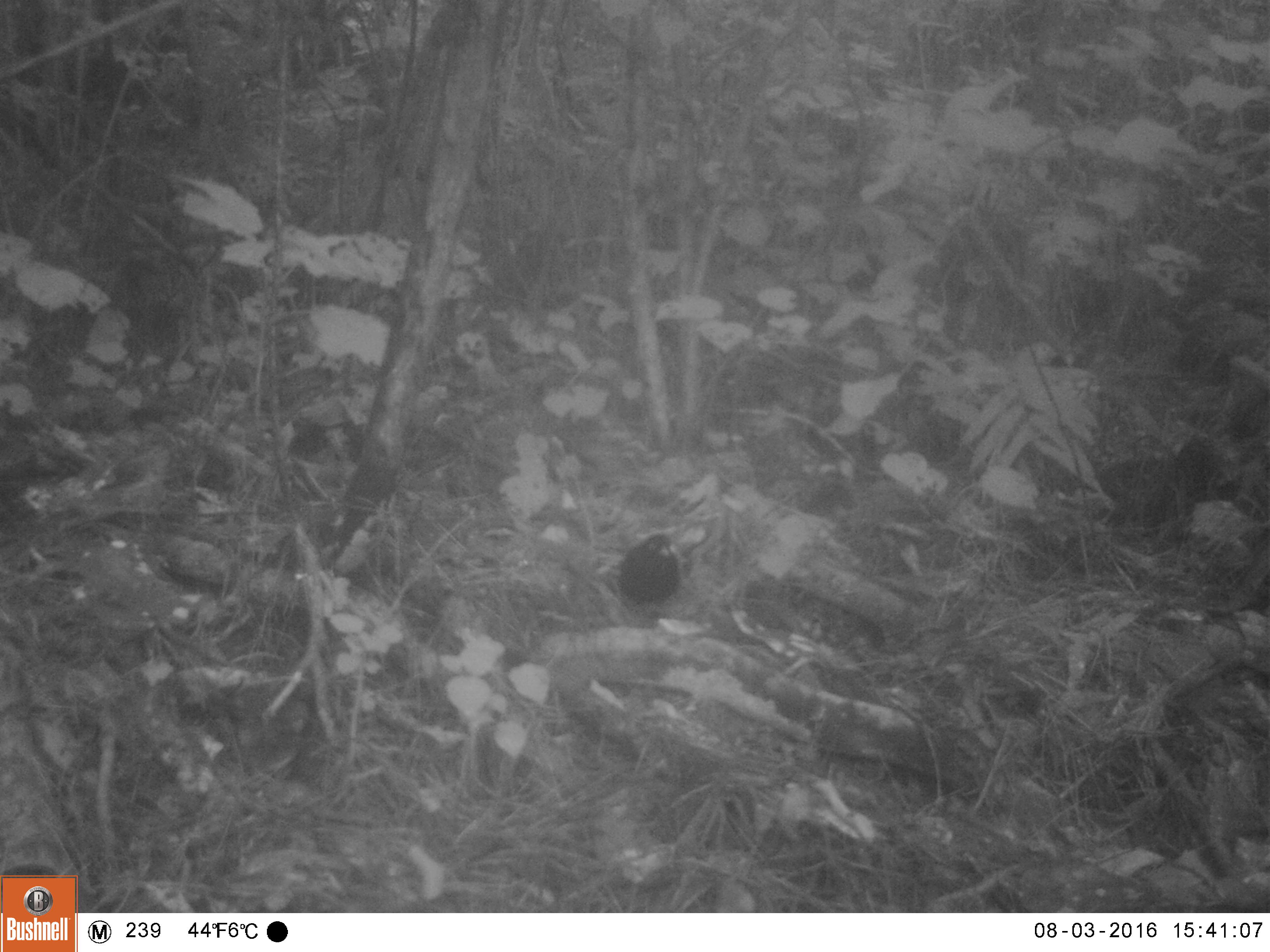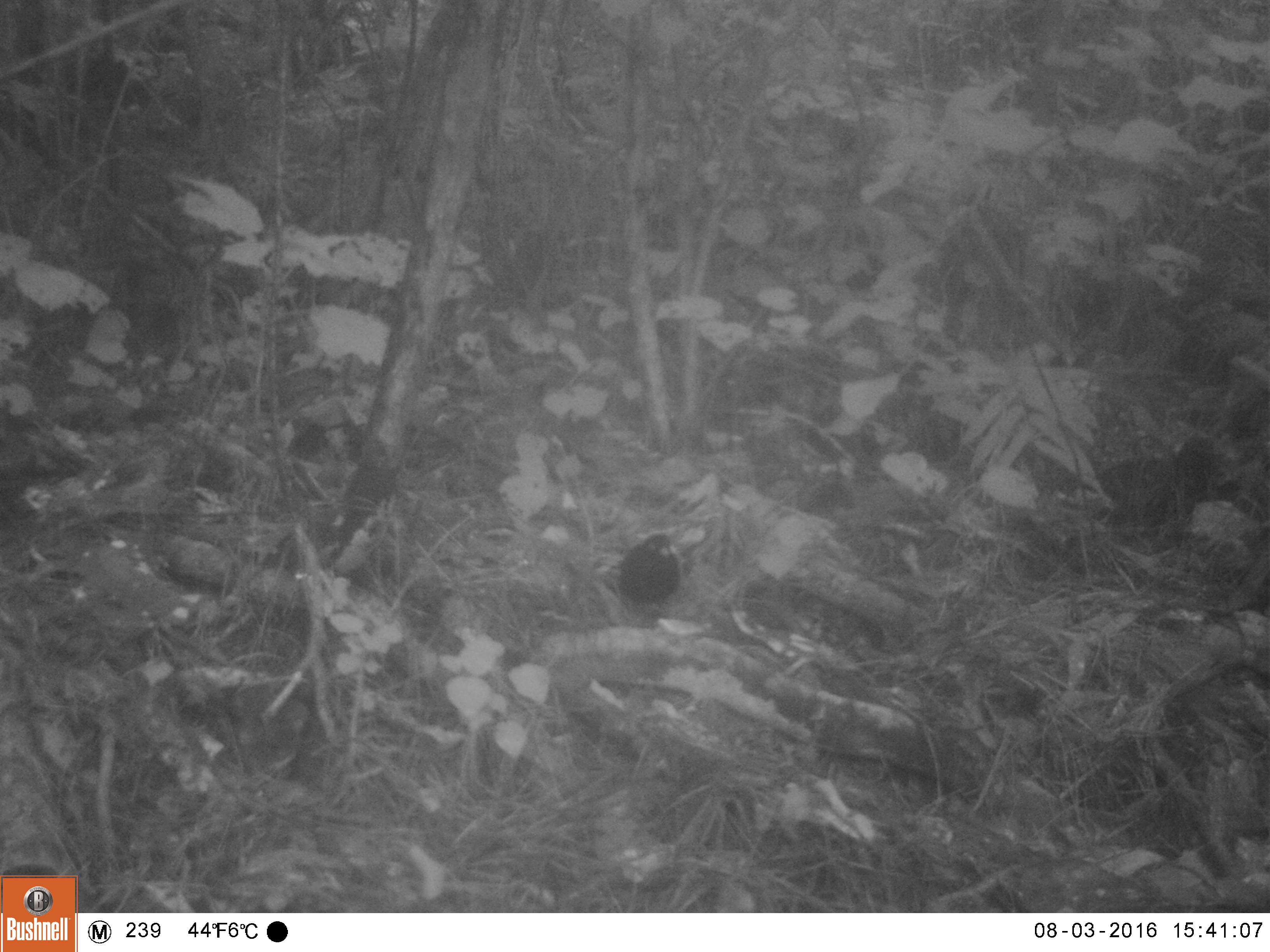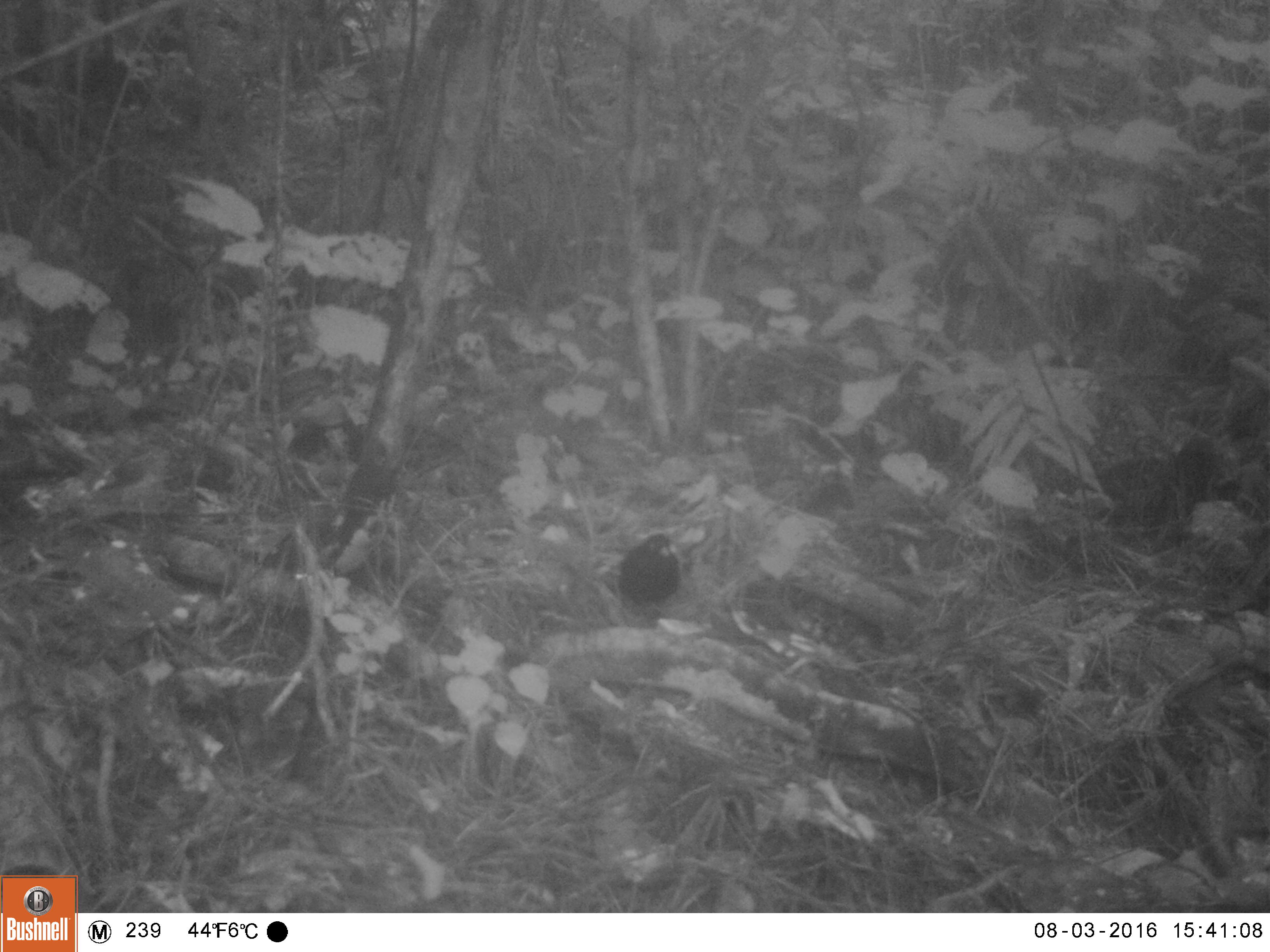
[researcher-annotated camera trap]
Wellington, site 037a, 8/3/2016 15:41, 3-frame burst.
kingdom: Animalia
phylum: Chordata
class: Aves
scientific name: Aves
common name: bird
Bird (Aves).